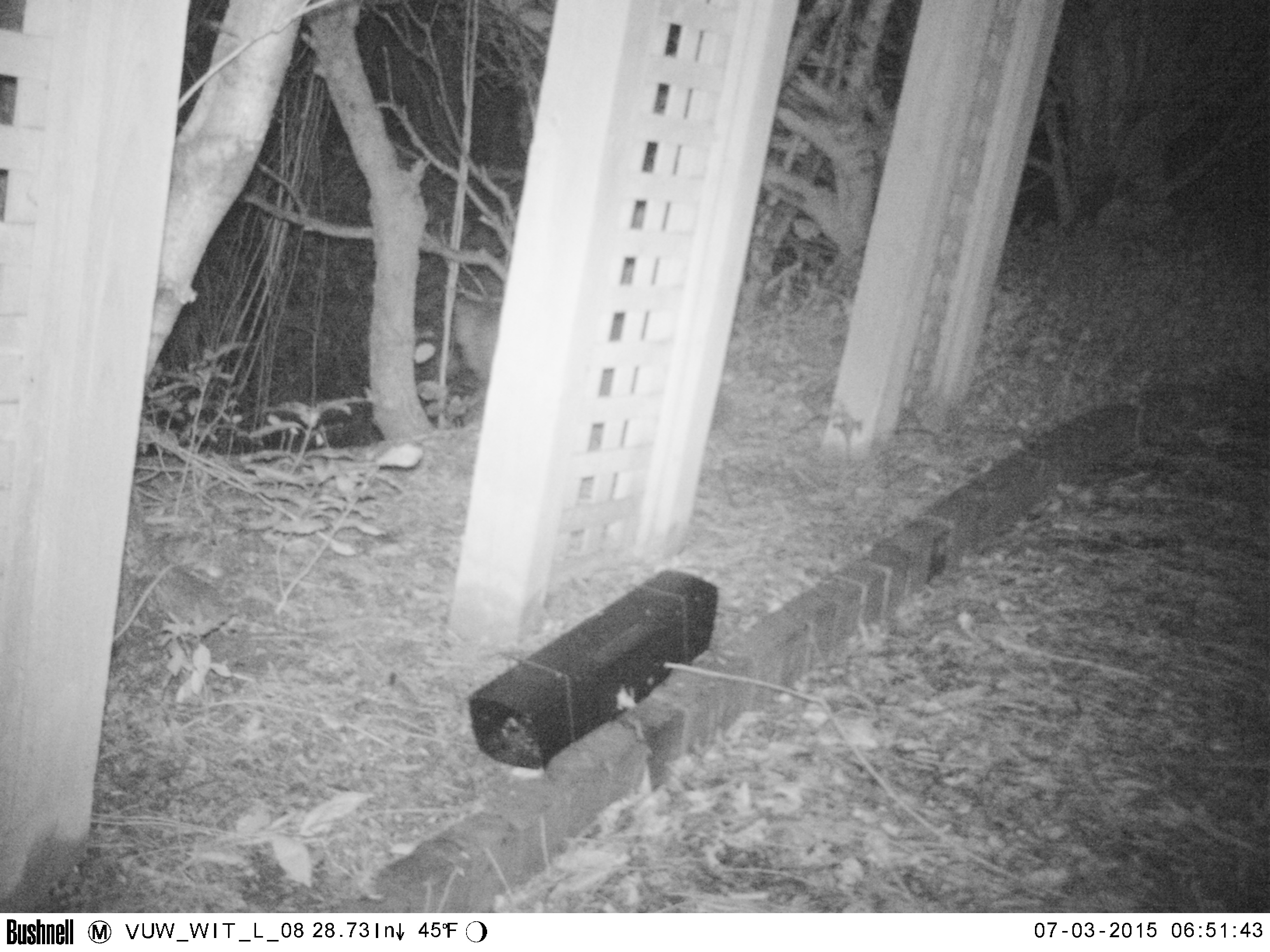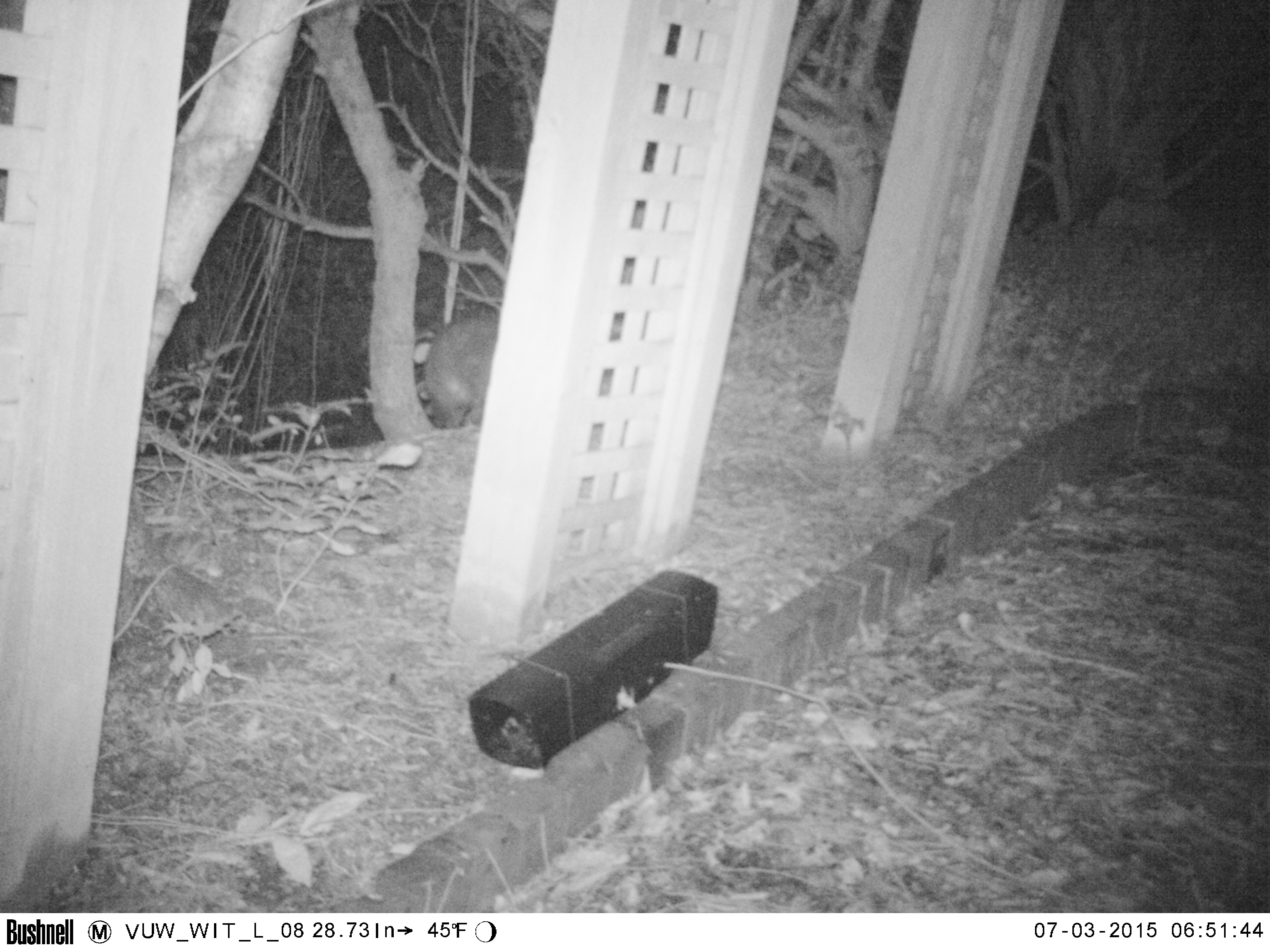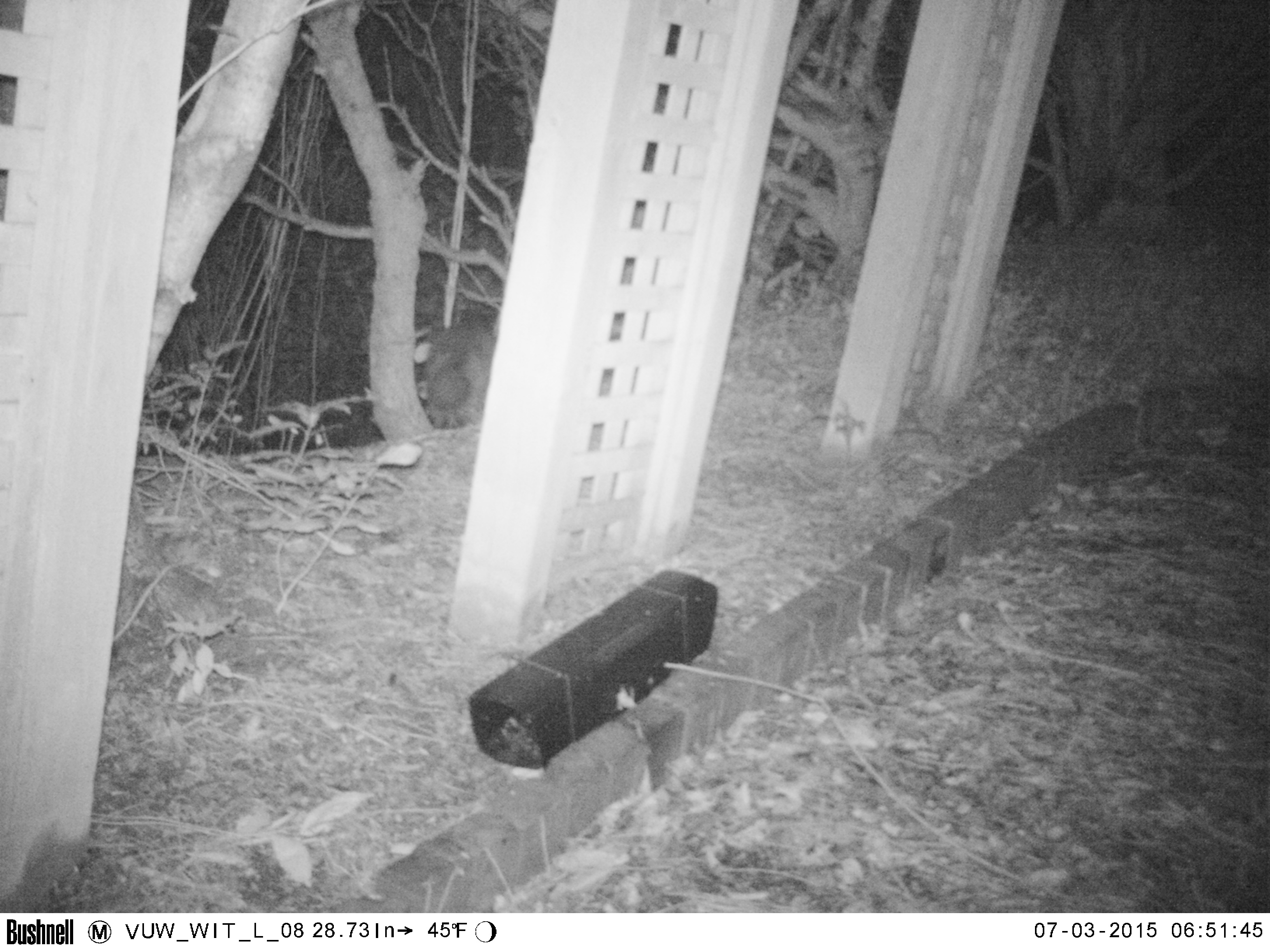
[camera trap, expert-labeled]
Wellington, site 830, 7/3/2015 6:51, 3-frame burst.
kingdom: Animalia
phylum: Chordata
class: Mammalia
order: Carnivora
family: Felidae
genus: Felis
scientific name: Felis catus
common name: cat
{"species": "cat (Felis catus)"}